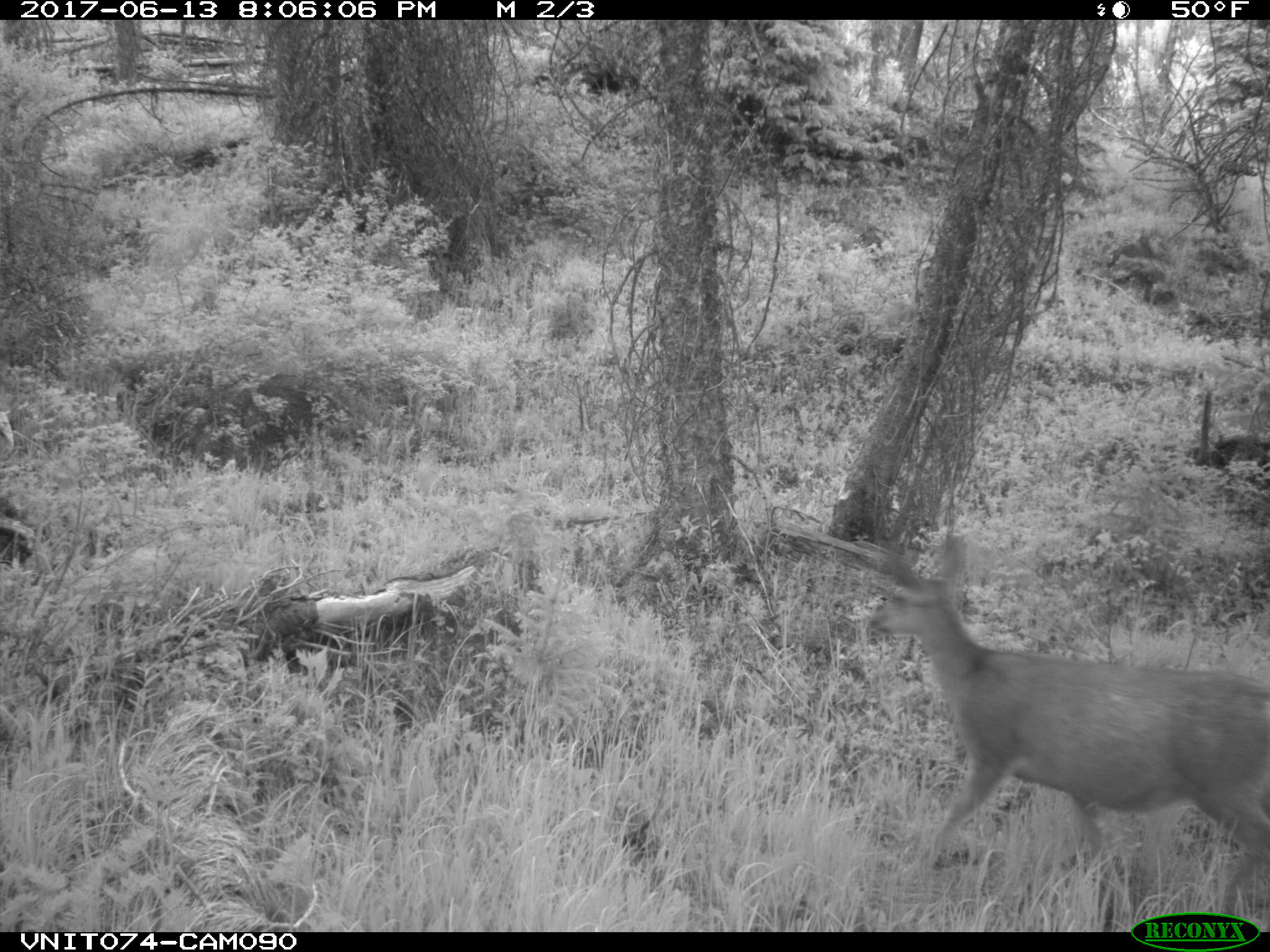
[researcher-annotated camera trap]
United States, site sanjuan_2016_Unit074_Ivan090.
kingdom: Animalia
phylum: Chordata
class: Mammalia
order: Artiodactyla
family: Cervidae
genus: Odocoileus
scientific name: Odocoileus hemionus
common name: mule deer